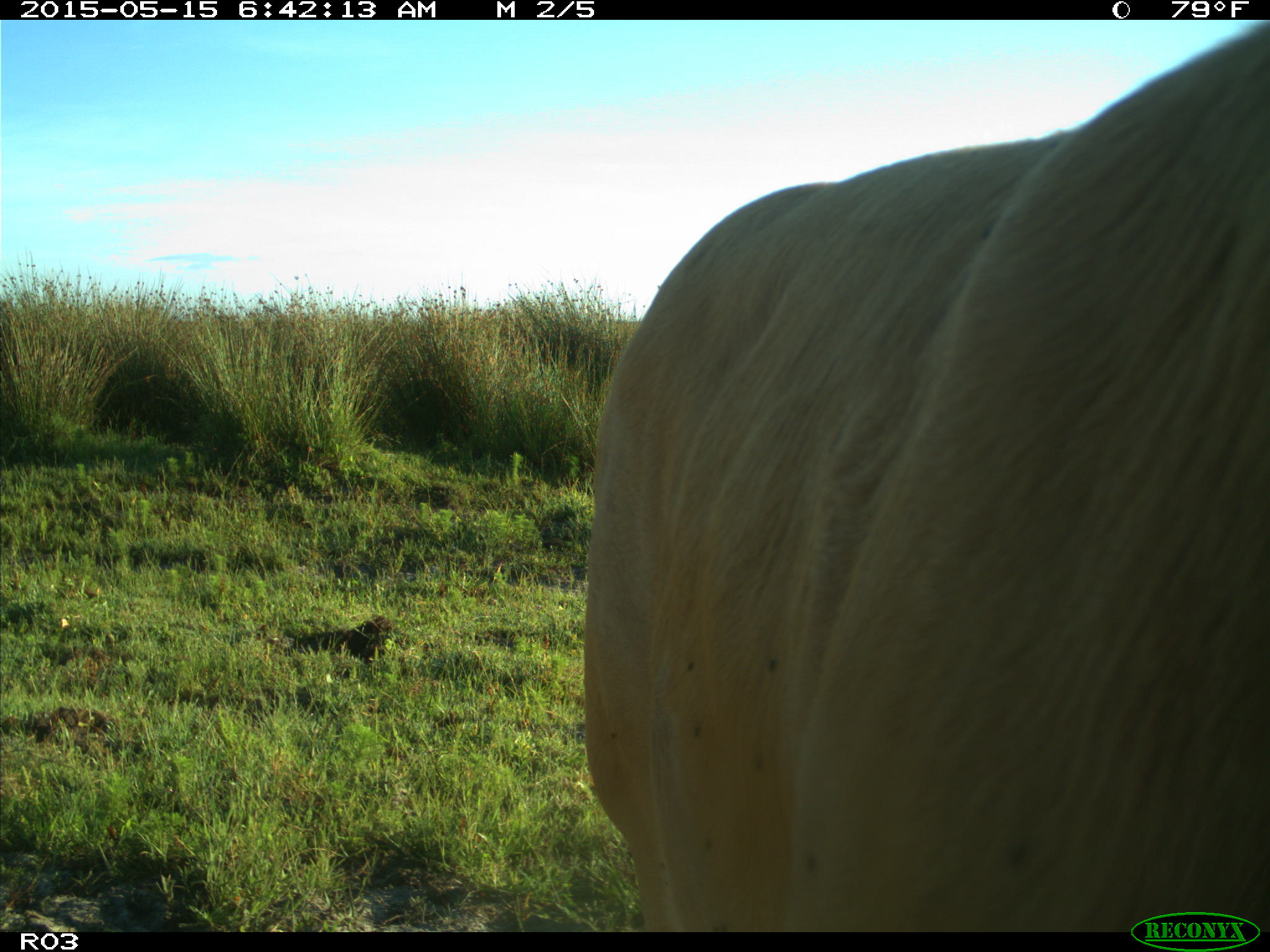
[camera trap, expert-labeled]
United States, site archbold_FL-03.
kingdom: Animalia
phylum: Chordata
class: Mammalia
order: Artiodactyla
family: Bovidae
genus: Bos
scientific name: Bos taurus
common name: domestic cow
Bos taurus (domestic cow).